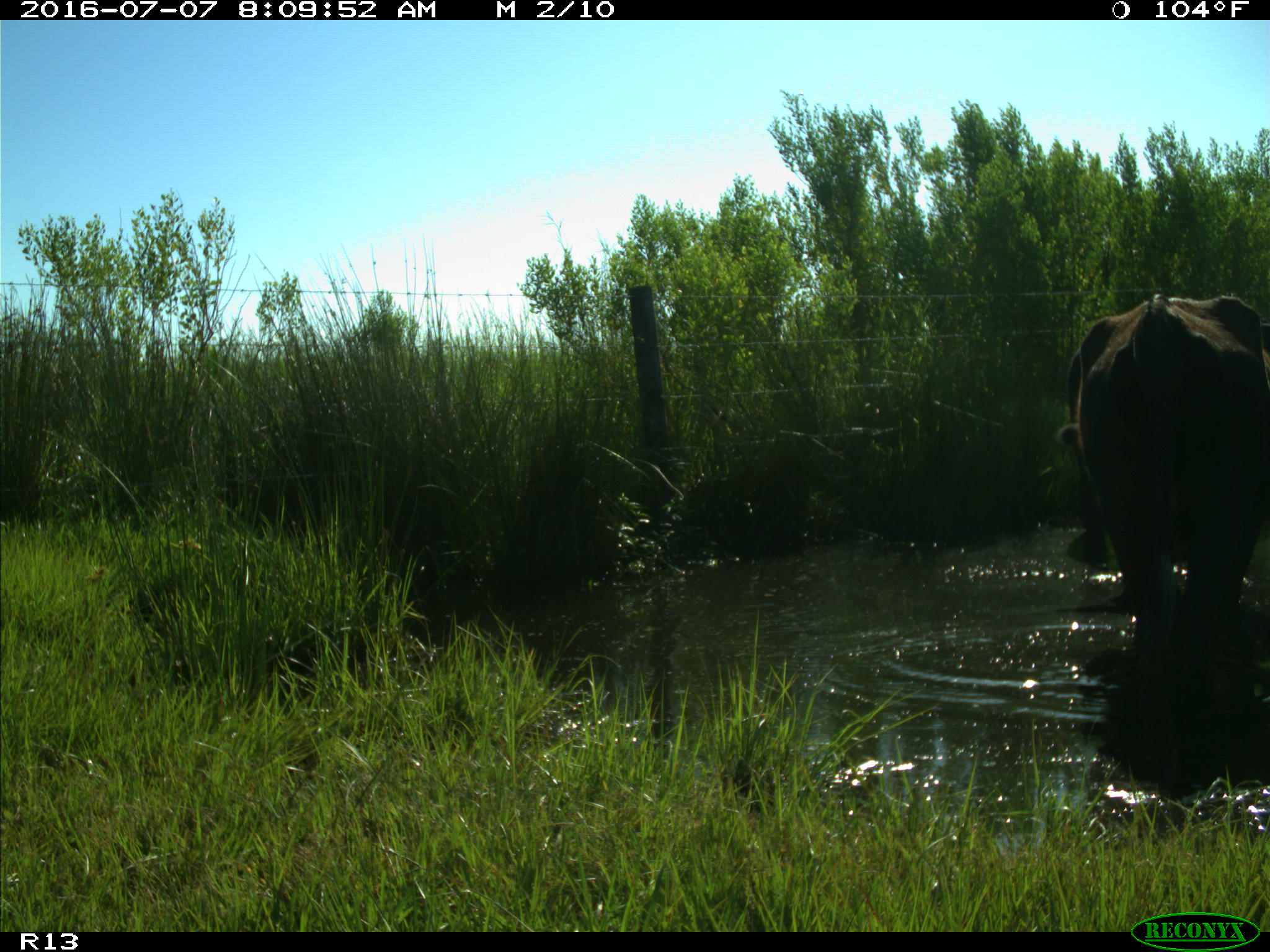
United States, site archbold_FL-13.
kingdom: Animalia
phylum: Chordata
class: Mammalia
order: Artiodactyla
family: Bovidae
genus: Bos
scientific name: Bos taurus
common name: domestic cow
Bos taurus (domestic cow).